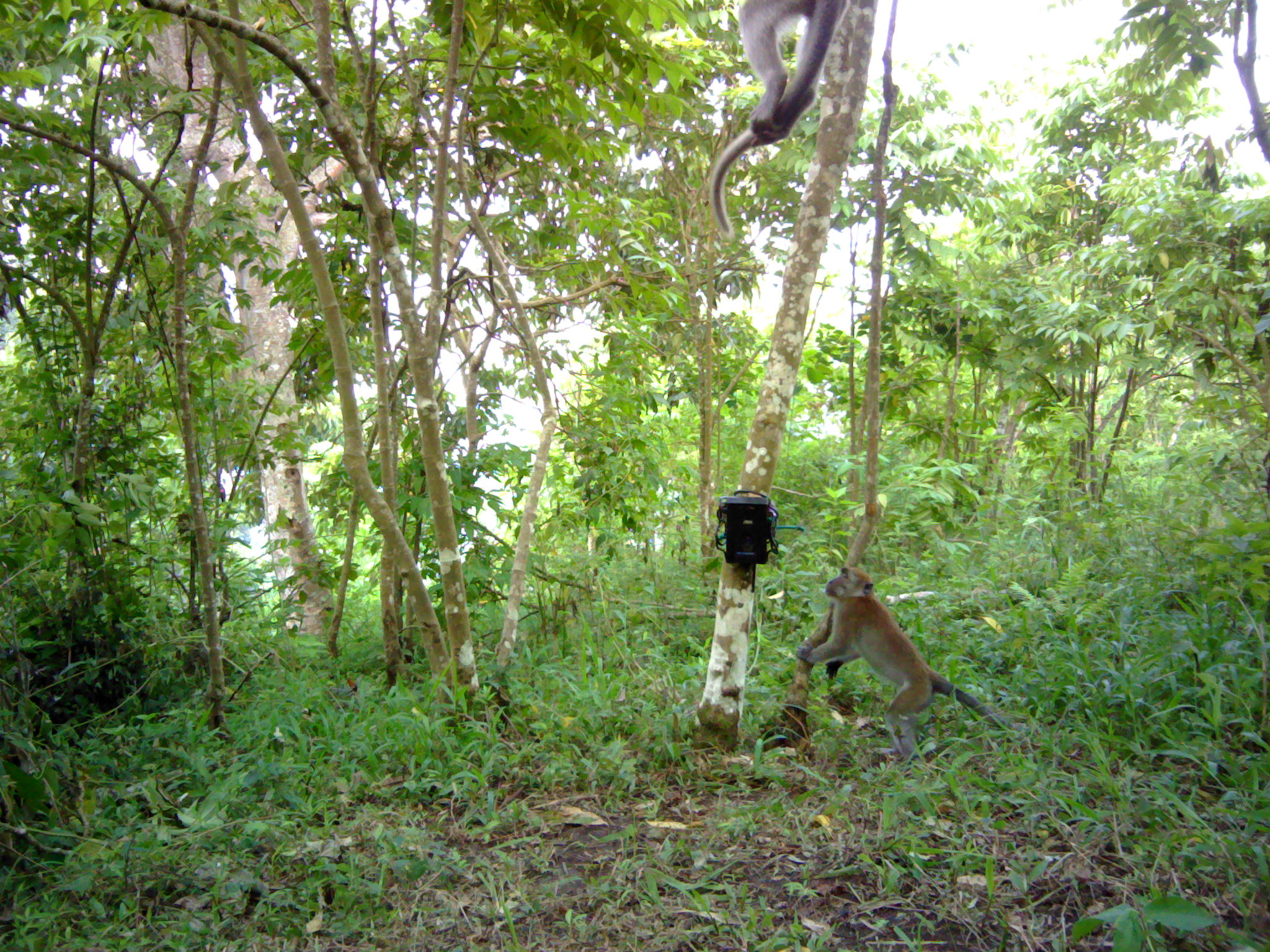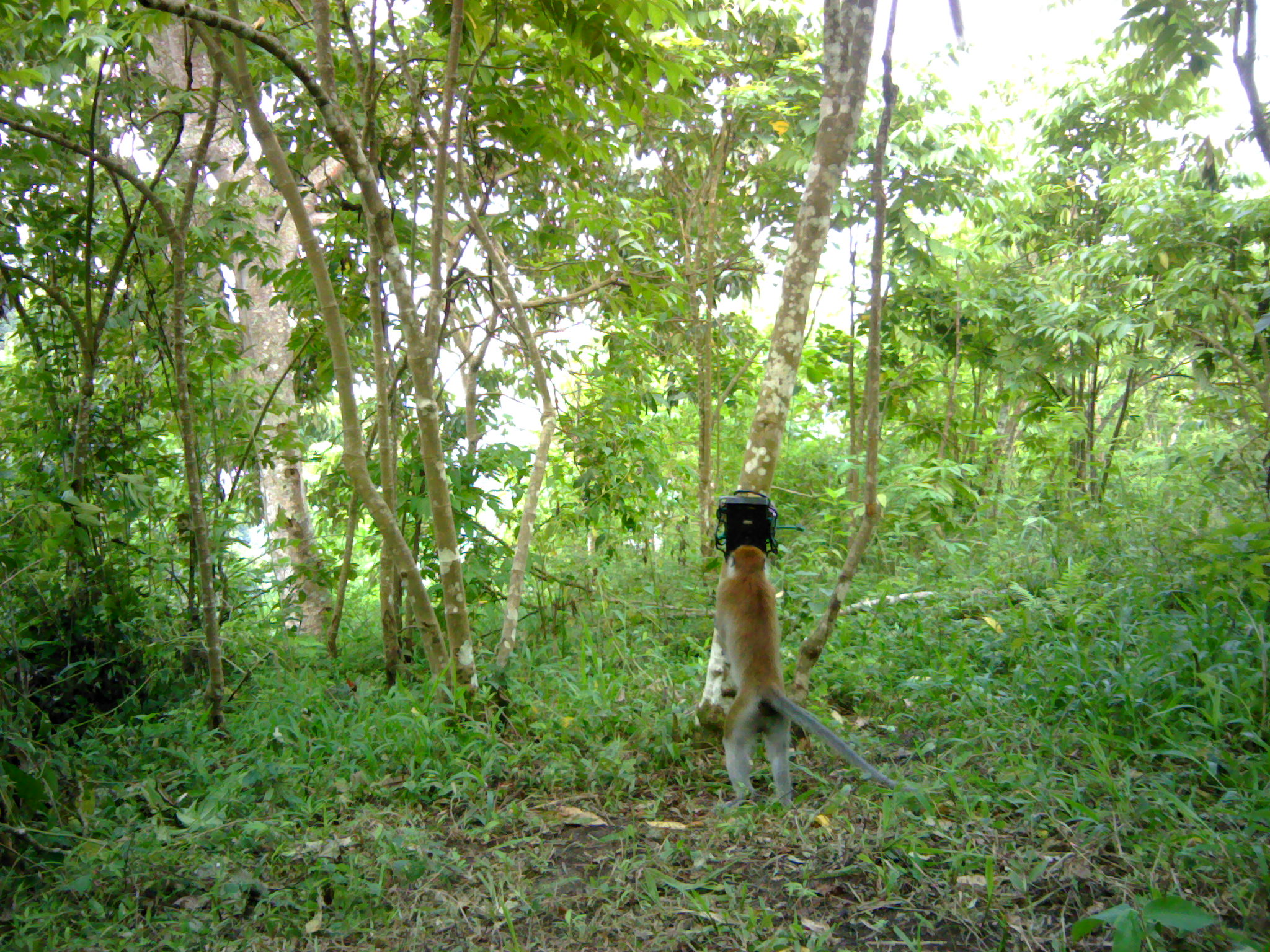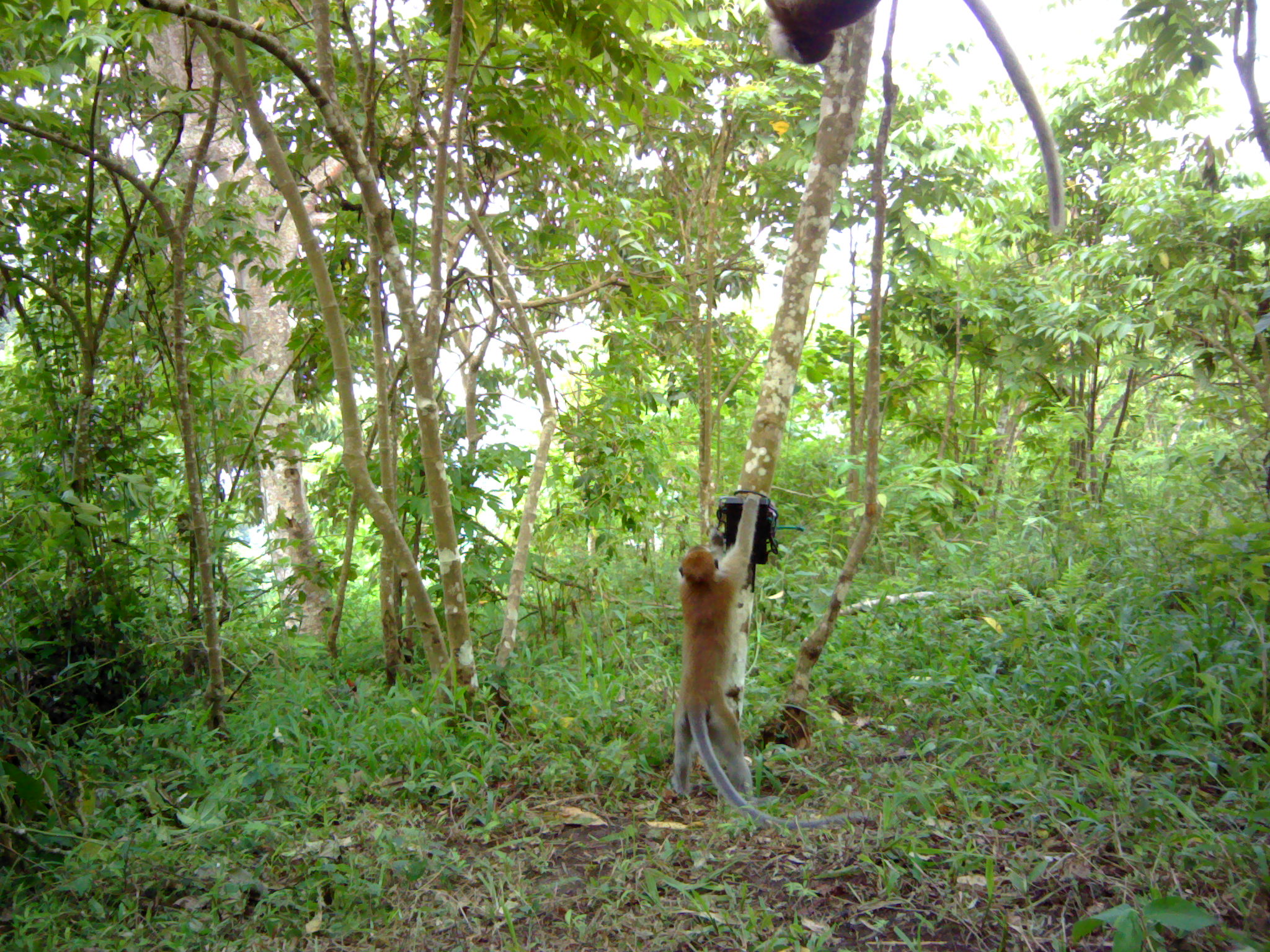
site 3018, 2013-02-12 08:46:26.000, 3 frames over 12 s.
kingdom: Animalia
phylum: Chordata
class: Mammalia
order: Primates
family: Cercopithecidae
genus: Macaca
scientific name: Macaca fascicularis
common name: crab-eating macaque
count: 2